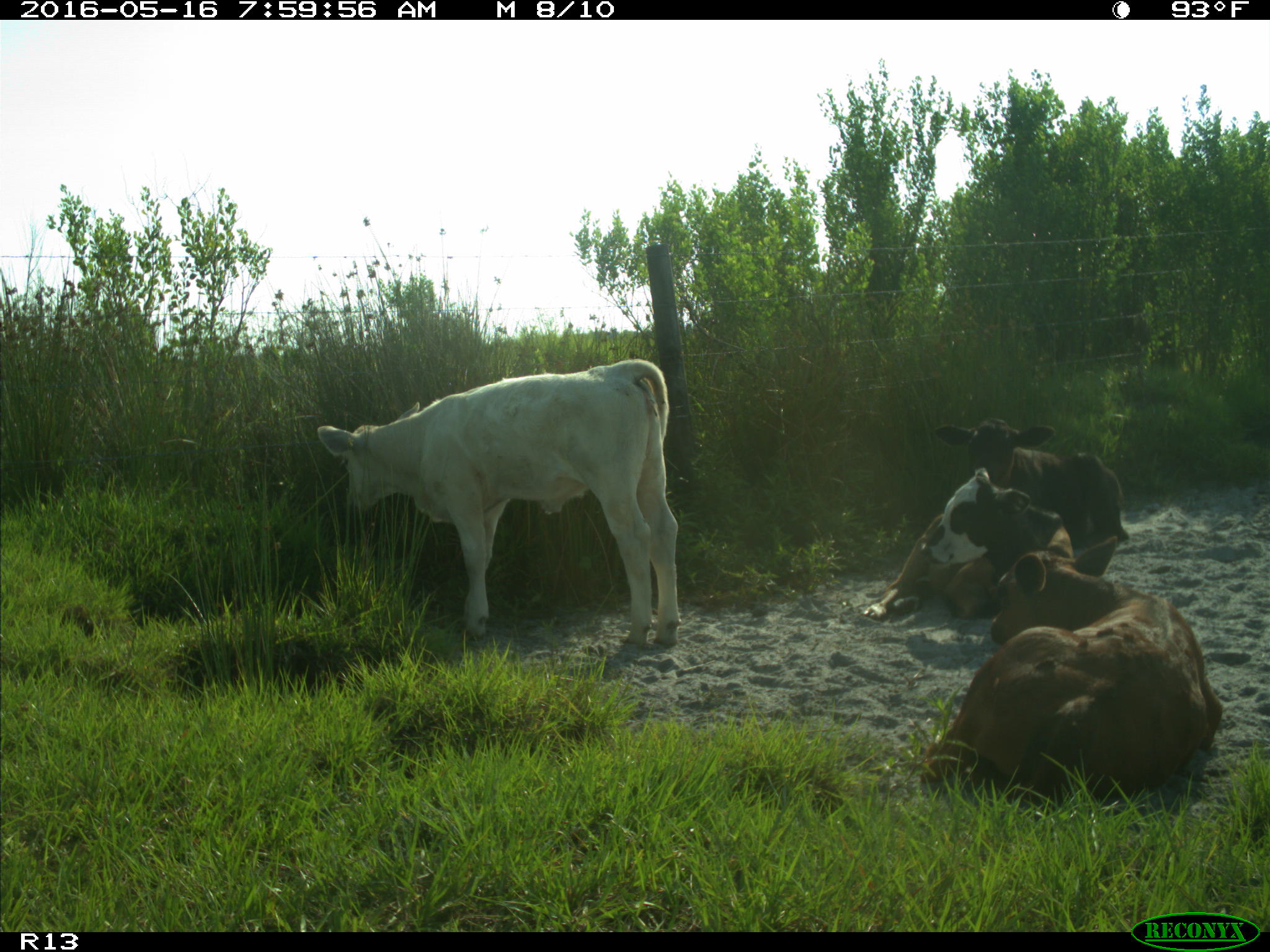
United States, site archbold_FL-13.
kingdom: Animalia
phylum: Chordata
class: Mammalia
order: Artiodactyla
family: Bovidae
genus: Bos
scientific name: Bos taurus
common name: domestic cow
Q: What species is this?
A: Bos taurus (domestic cow).